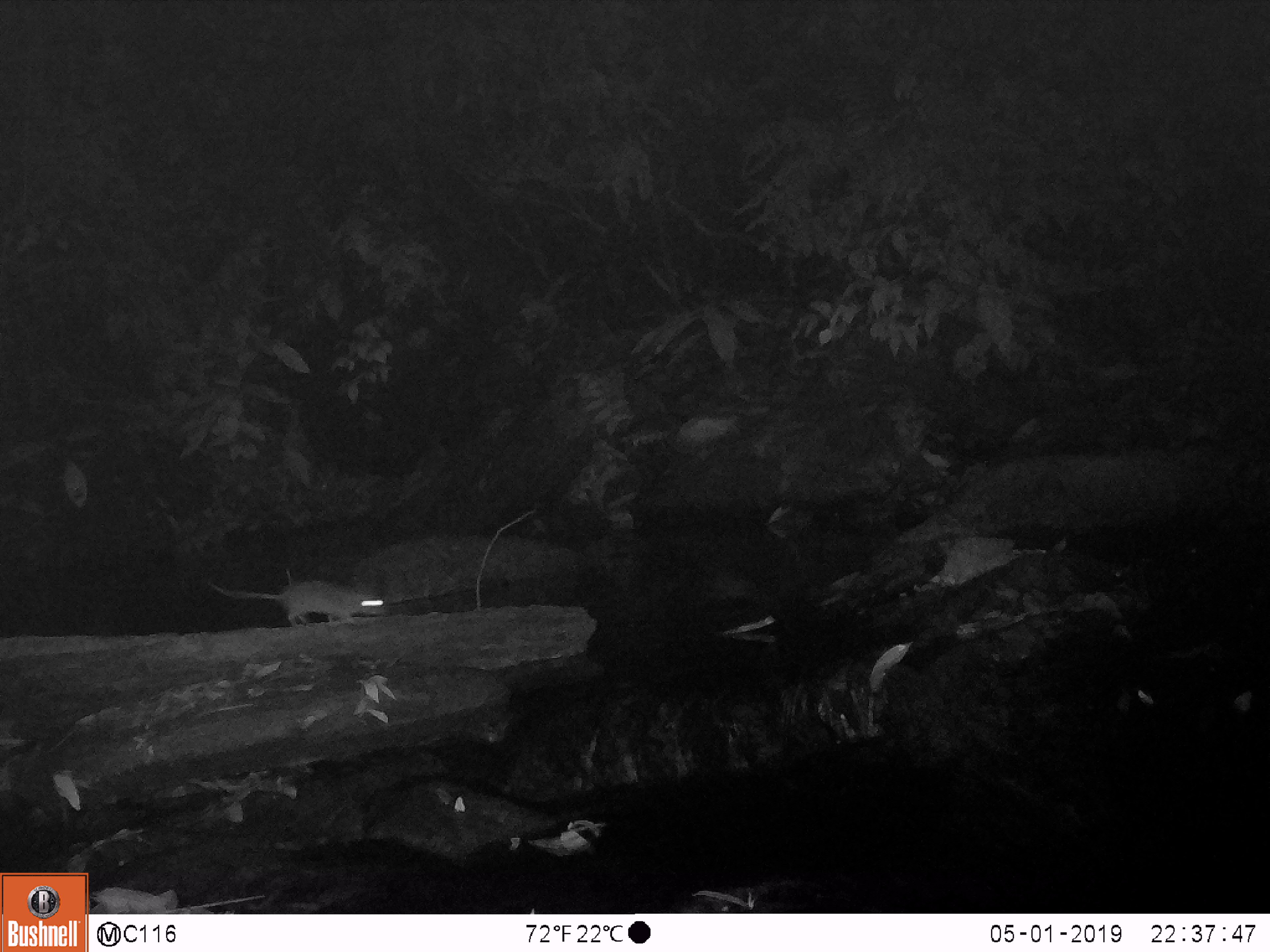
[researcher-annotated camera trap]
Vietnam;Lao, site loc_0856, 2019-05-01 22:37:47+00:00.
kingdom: Animalia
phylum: Chordata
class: Mammalia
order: Rodentia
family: Muridae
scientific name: Muridae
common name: old-world mice and rats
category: unidentified murid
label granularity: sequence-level